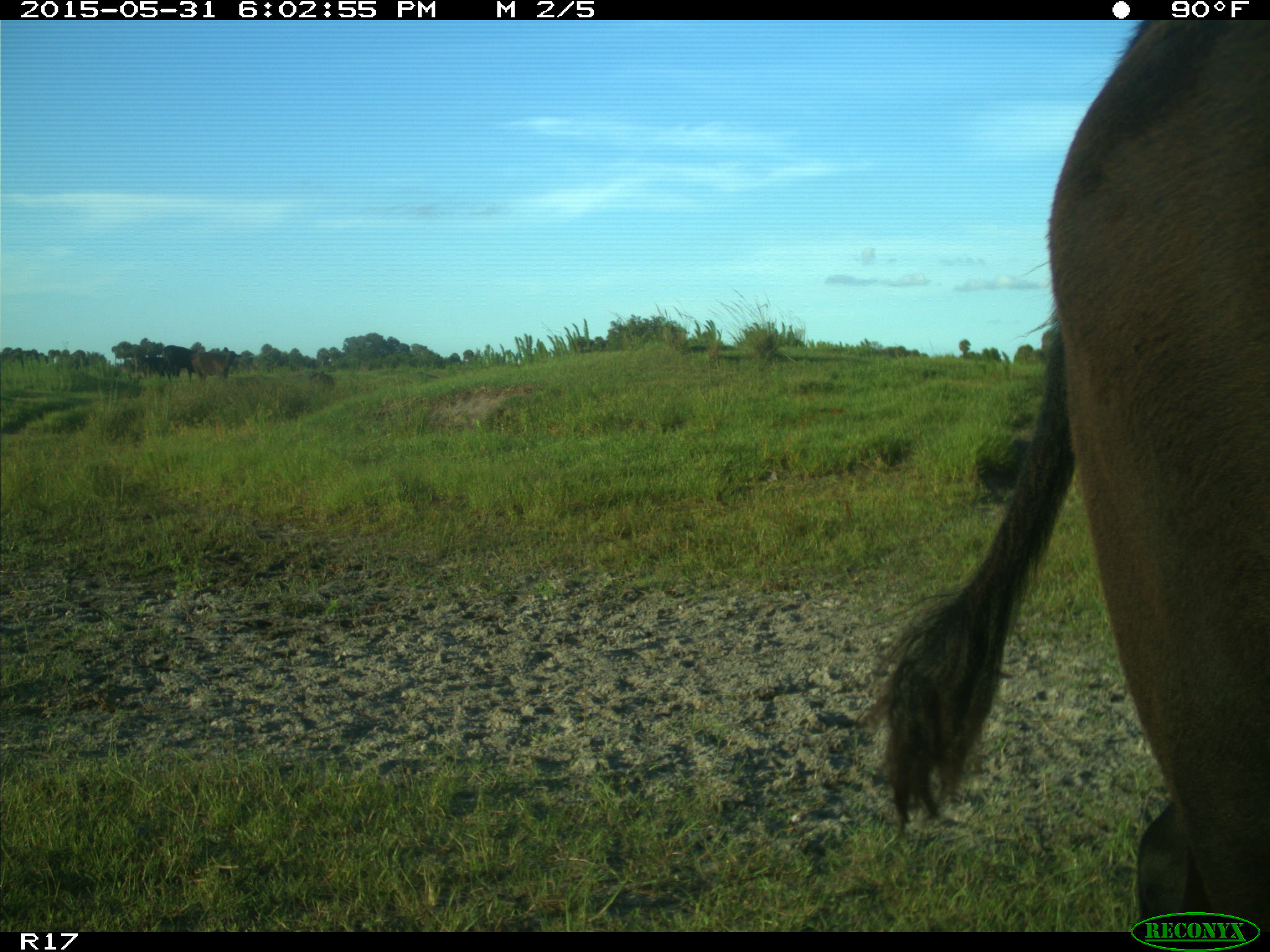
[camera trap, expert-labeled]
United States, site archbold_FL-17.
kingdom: Animalia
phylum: Chordata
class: Mammalia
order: Artiodactyla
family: Bovidae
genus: Bos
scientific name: Bos taurus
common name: domestic cow